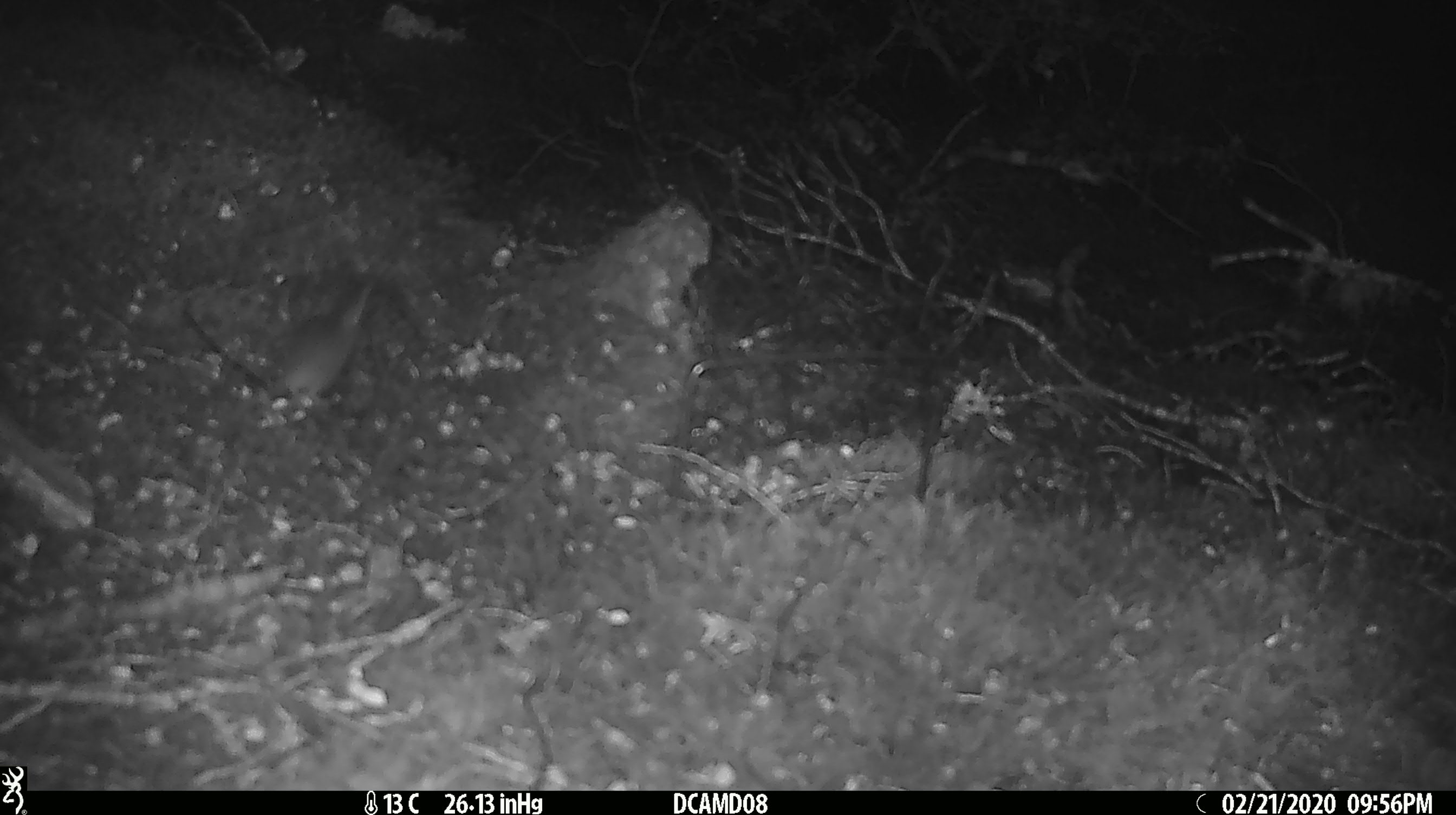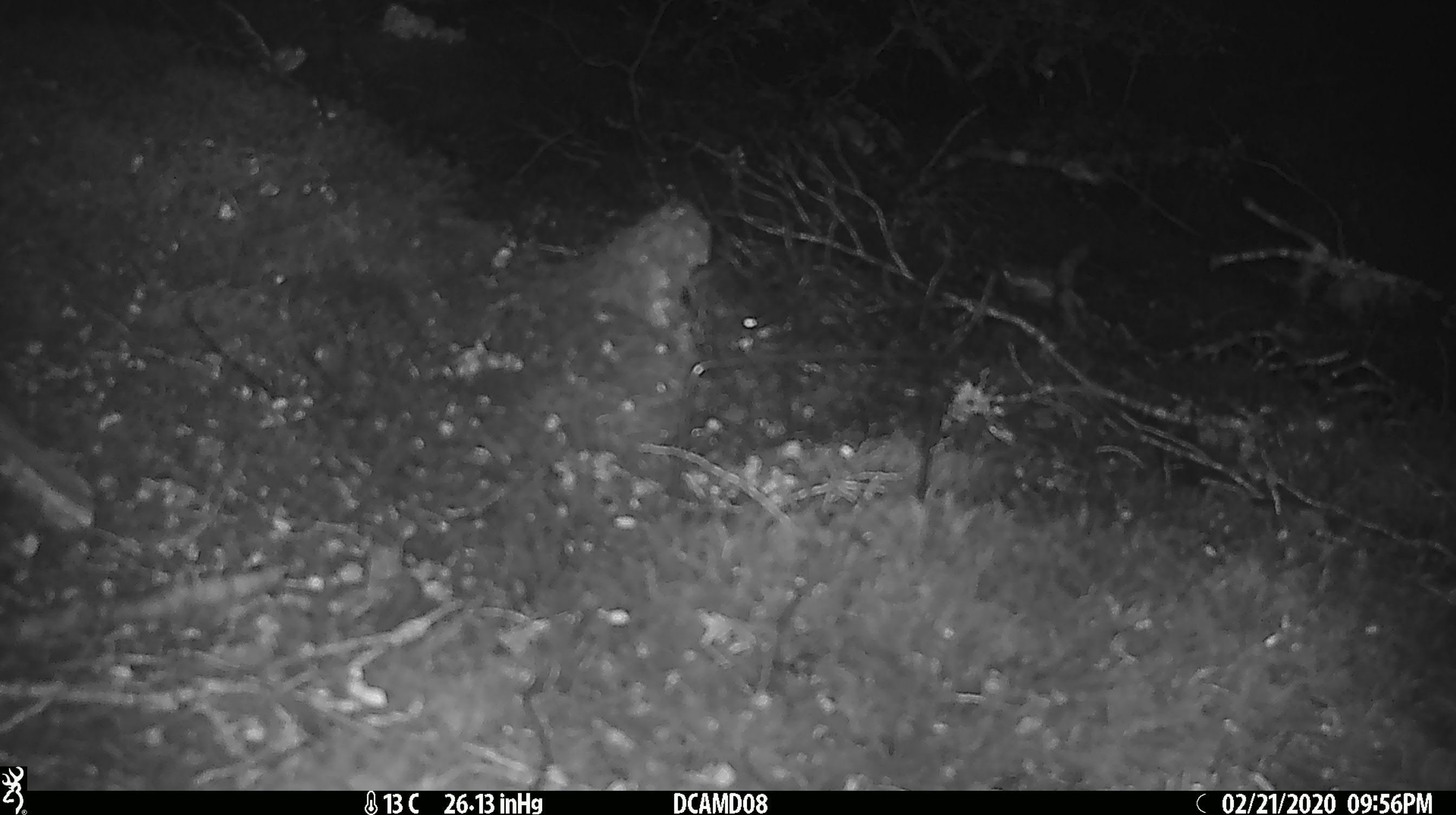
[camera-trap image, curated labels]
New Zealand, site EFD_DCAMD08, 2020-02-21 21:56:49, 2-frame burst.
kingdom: Animalia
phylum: Chordata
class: Mammalia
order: Rodentia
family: Muridae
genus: Mus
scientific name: Mus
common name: mouse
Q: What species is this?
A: Mouse (Mus).